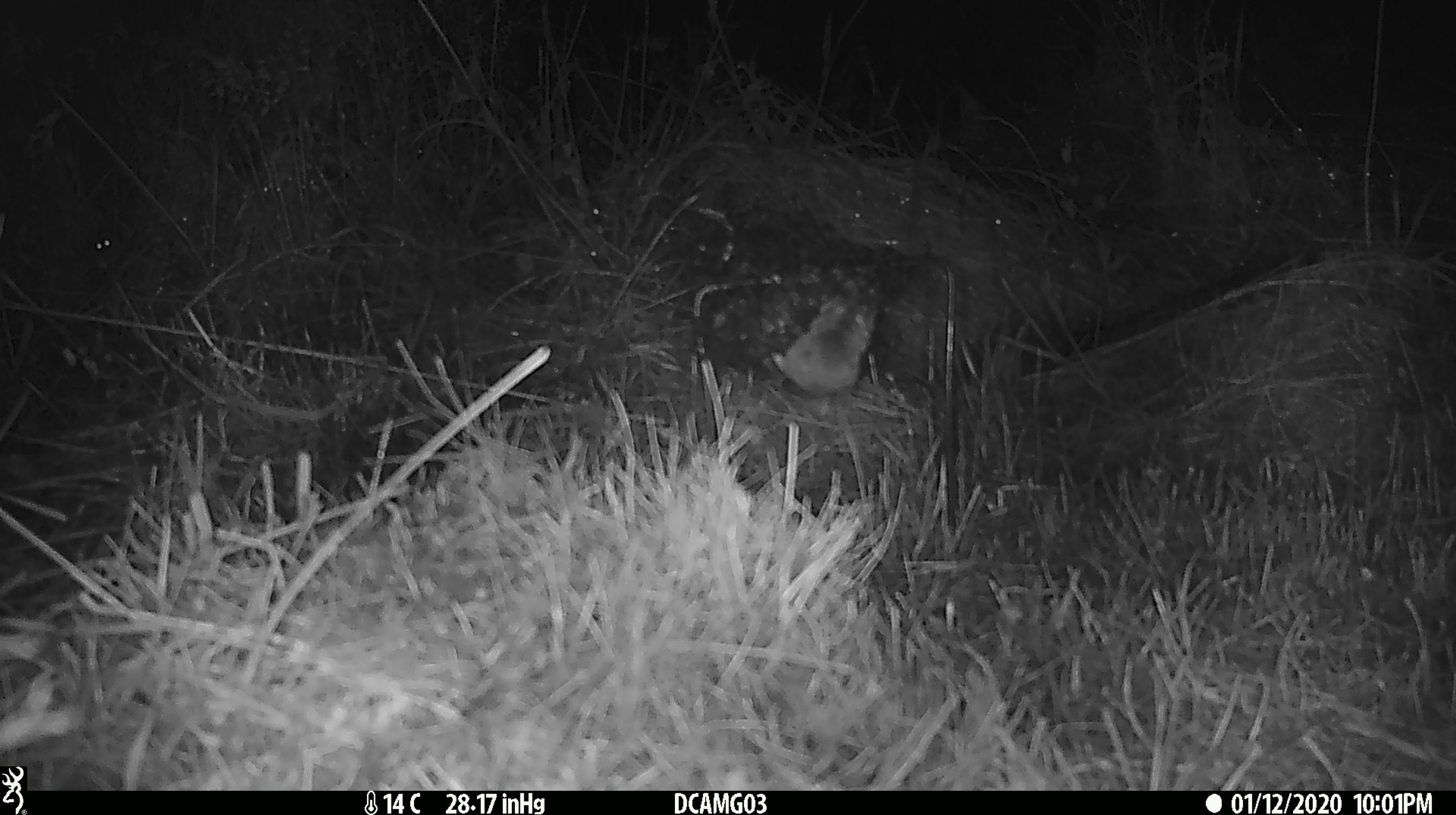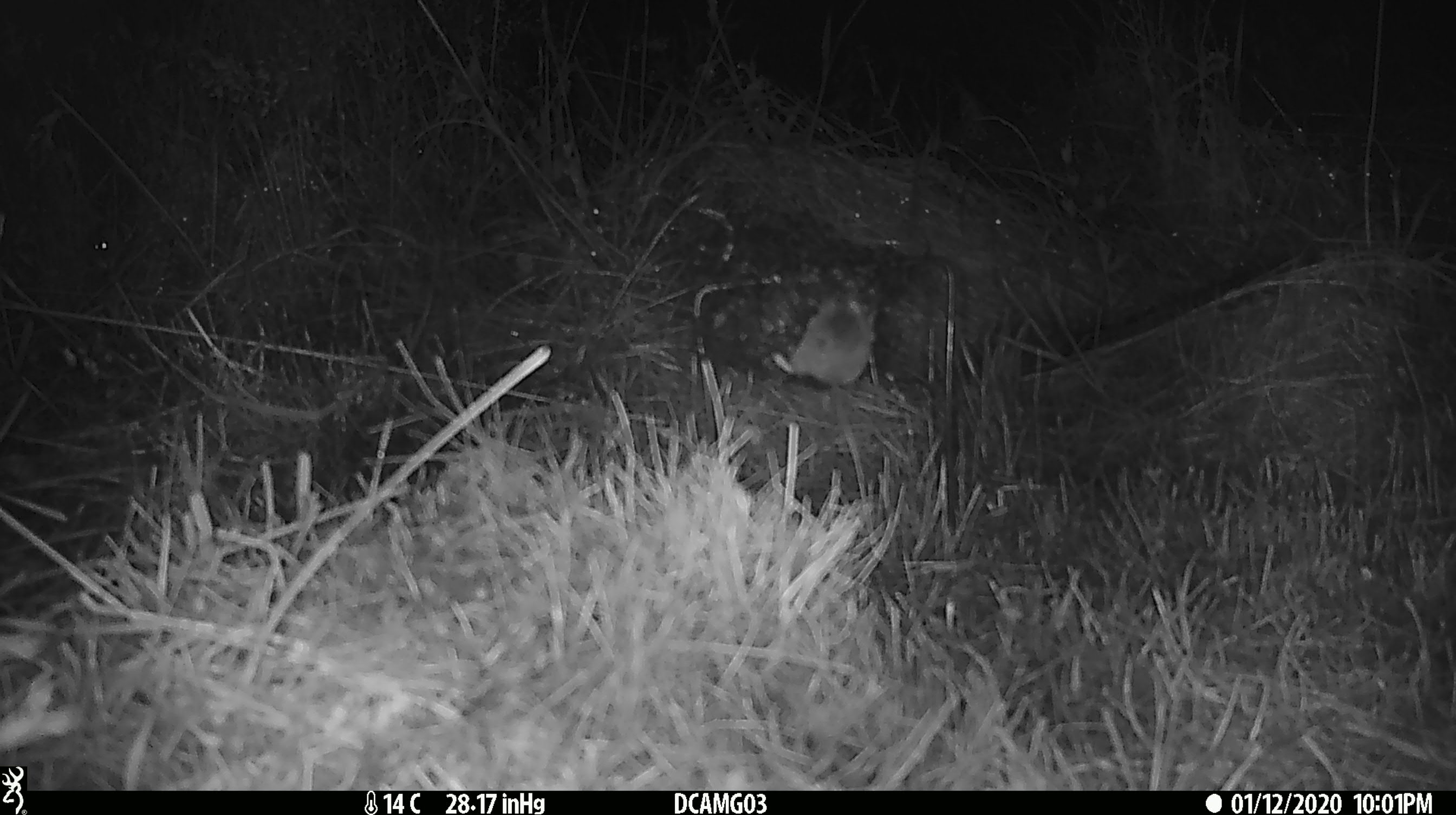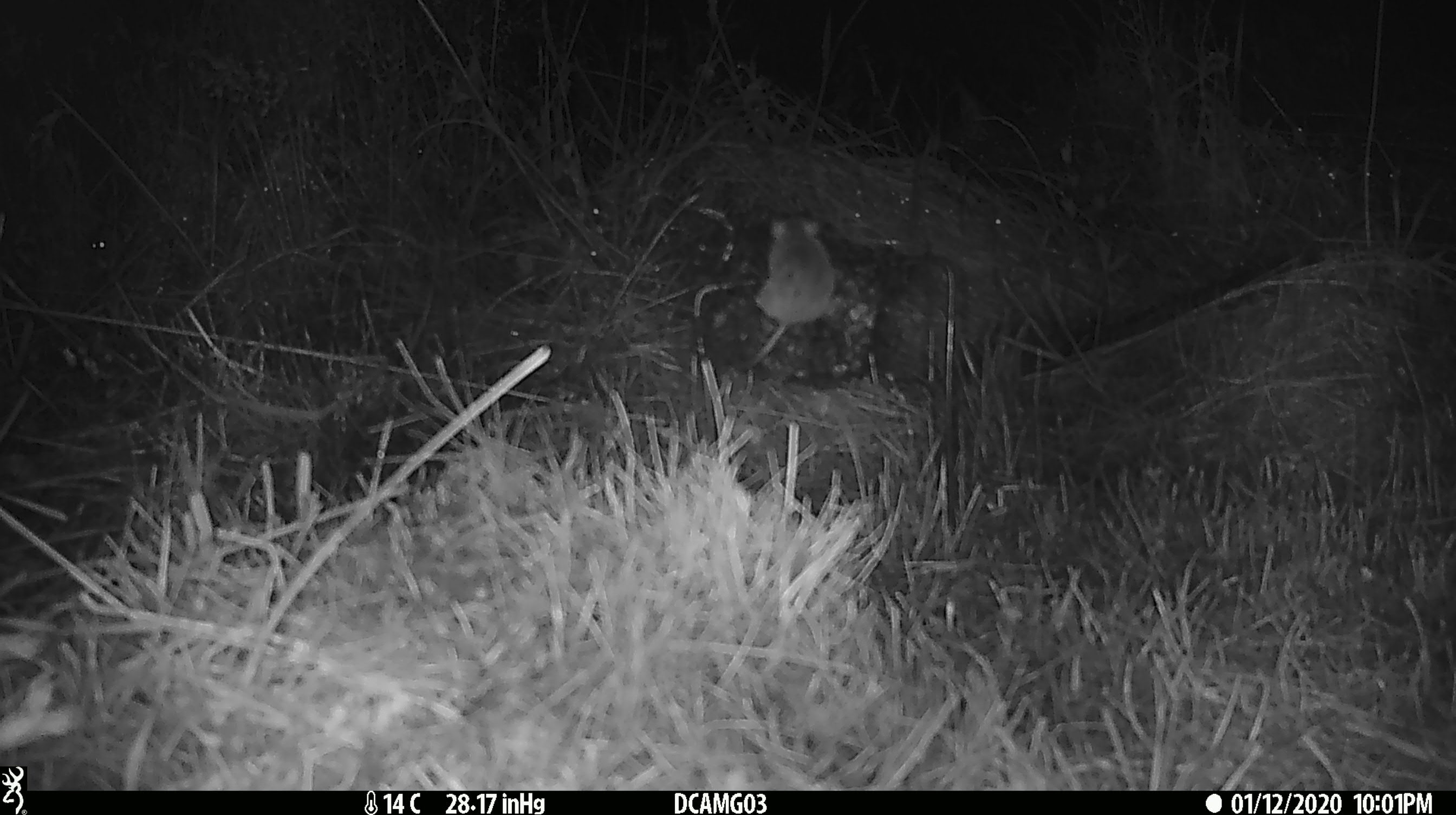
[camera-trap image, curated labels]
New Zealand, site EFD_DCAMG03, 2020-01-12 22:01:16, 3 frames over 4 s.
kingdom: Animalia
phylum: Chordata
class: Mammalia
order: Rodentia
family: Muridae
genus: Mus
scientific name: Mus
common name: mouse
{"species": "mouse (Mus)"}